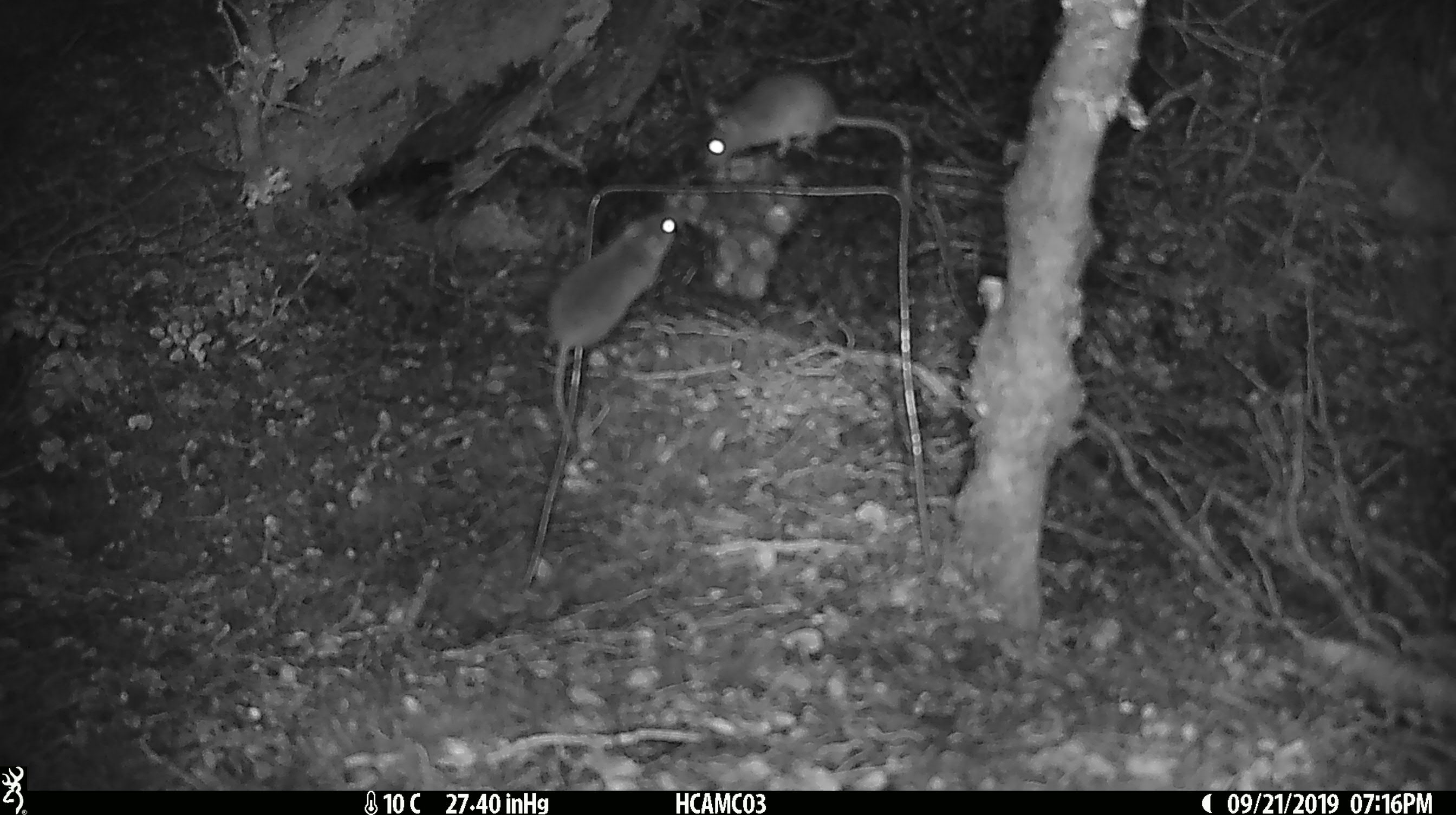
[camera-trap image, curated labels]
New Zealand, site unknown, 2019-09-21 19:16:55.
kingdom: Animalia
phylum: Chordata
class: Mammalia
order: Rodentia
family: Muridae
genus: Mus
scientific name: Mus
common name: mouse